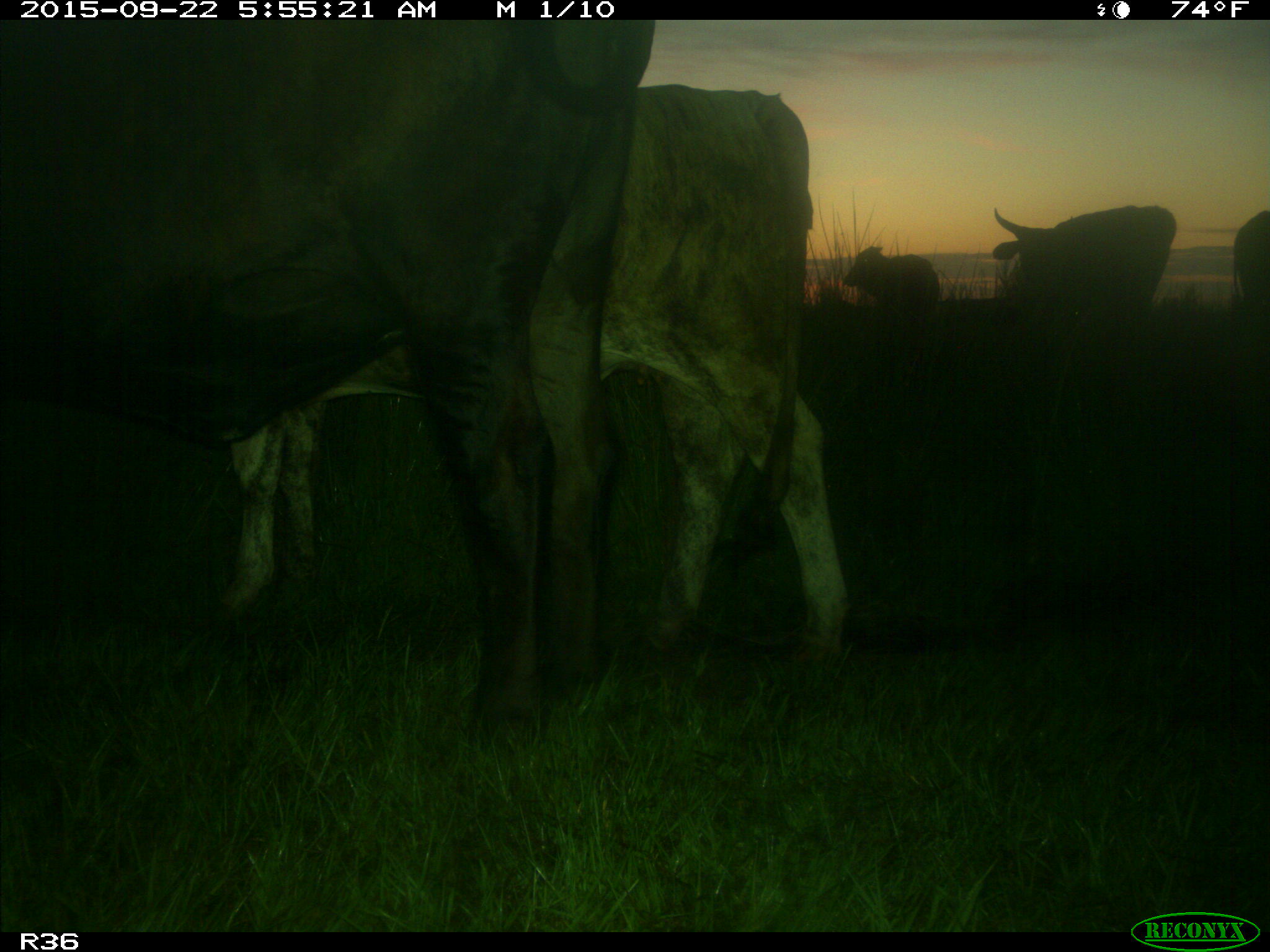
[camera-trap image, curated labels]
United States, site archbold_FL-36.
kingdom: Animalia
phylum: Chordata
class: Mammalia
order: Artiodactyla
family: Bovidae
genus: Bos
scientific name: Bos taurus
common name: domestic cow